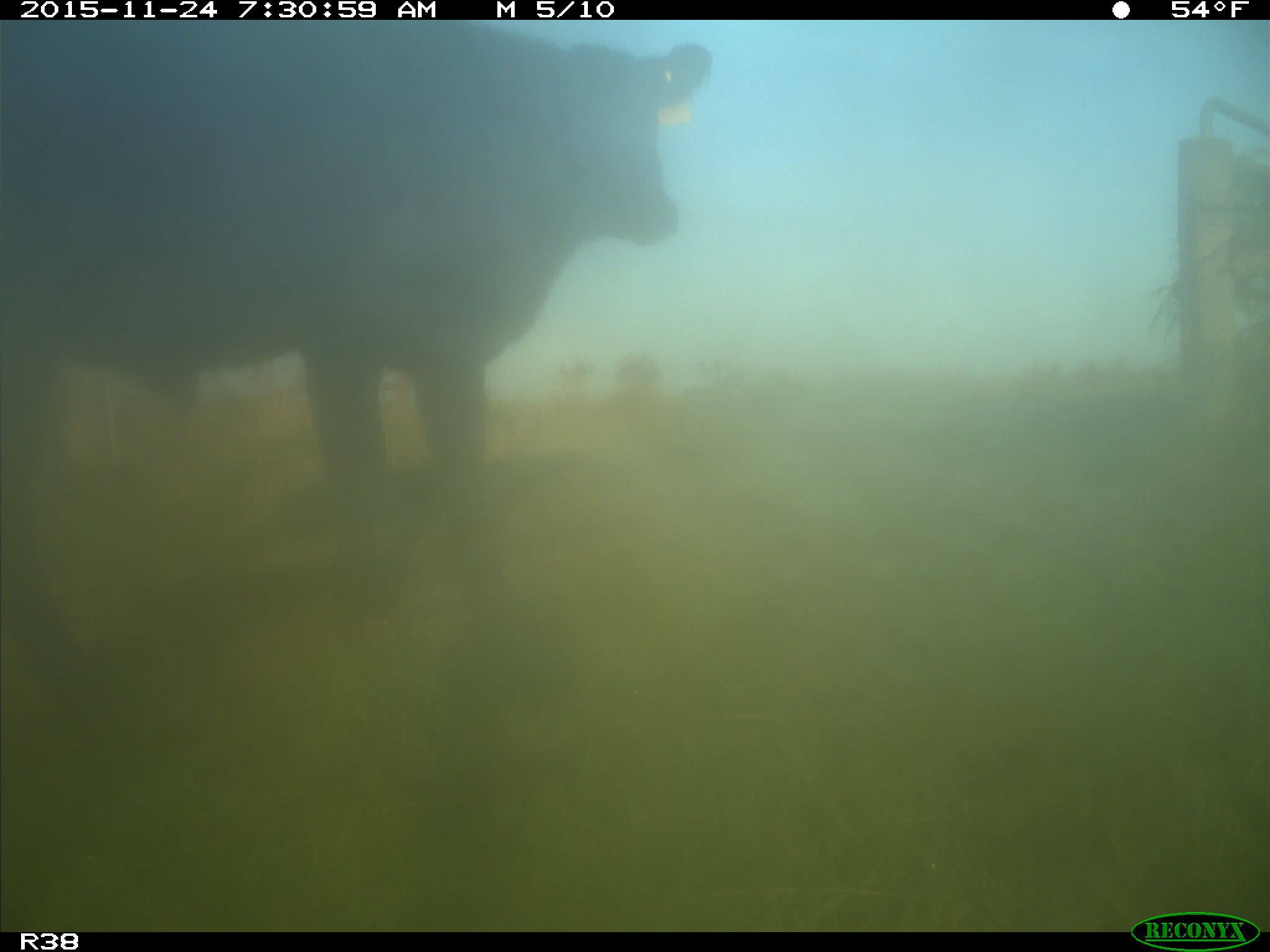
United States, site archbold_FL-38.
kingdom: Animalia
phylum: Chordata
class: Mammalia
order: Artiodactyla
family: Bovidae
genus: Bos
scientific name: Bos taurus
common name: domestic cow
Bos taurus (domestic cow).